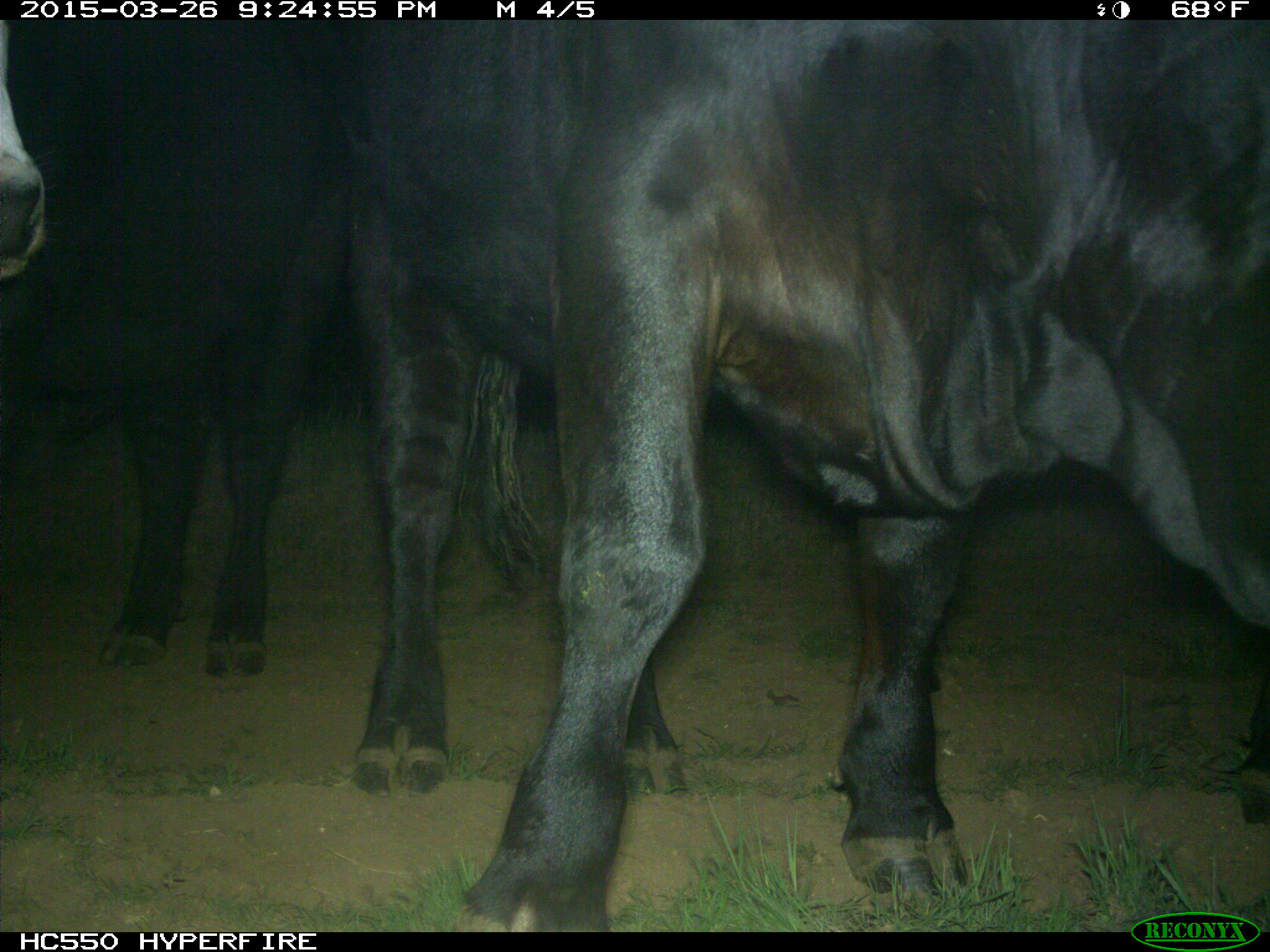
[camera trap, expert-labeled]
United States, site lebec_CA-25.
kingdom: Animalia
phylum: Chordata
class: Mammalia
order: Artiodactyla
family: Bovidae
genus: Bos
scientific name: Bos taurus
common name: domestic cow